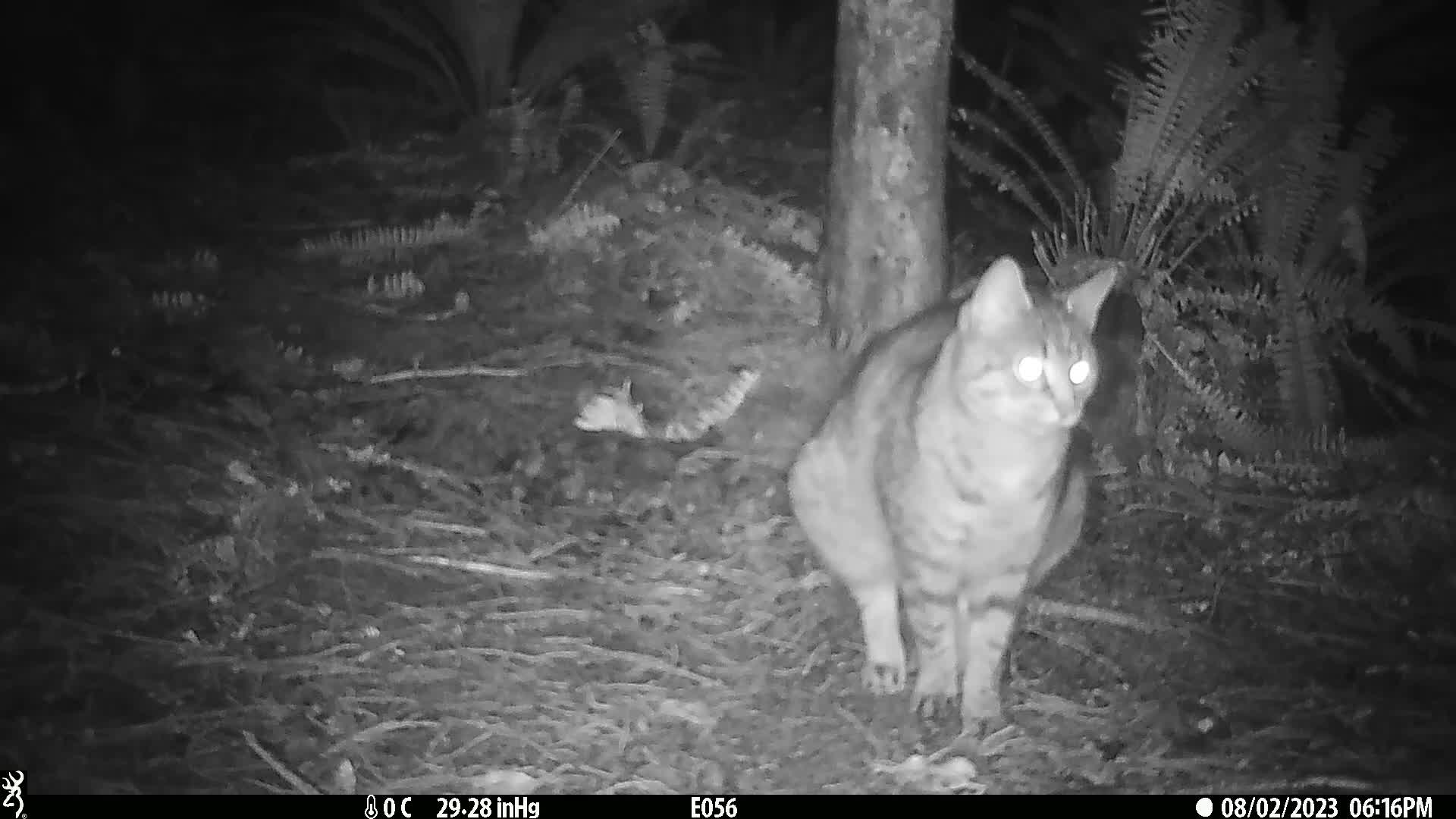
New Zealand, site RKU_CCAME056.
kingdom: Animalia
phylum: Chordata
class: Mammalia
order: Carnivora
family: Felidae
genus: Felis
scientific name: Felis catus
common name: domestic cat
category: cat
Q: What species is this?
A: Cat (domestic cat) (Felis catus).